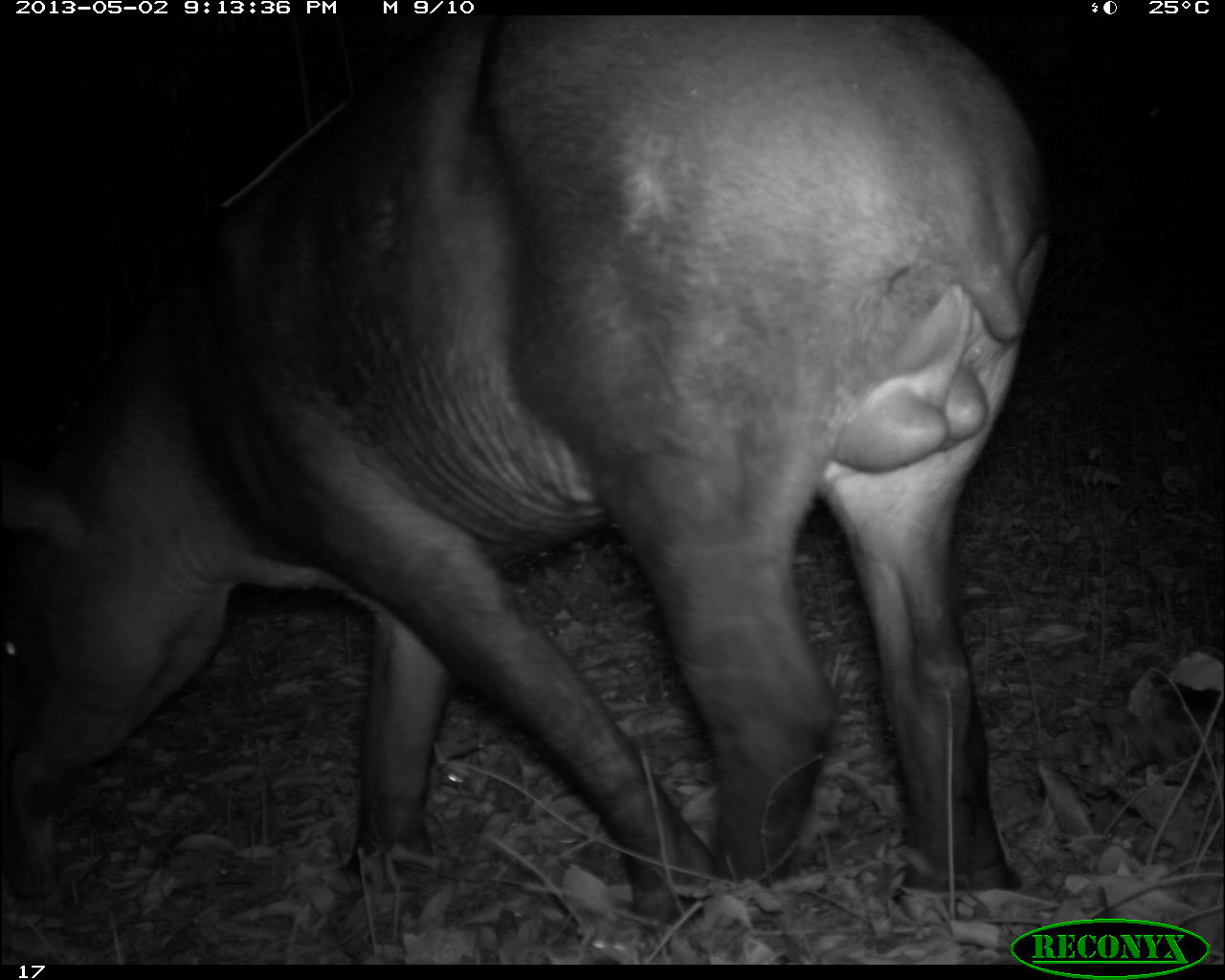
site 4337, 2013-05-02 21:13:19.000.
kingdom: Animalia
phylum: Chordata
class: Mammalia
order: Perissodactyla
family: Tapiridae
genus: Tapirus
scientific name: Tapirus bairdii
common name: baird's tapir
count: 1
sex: male